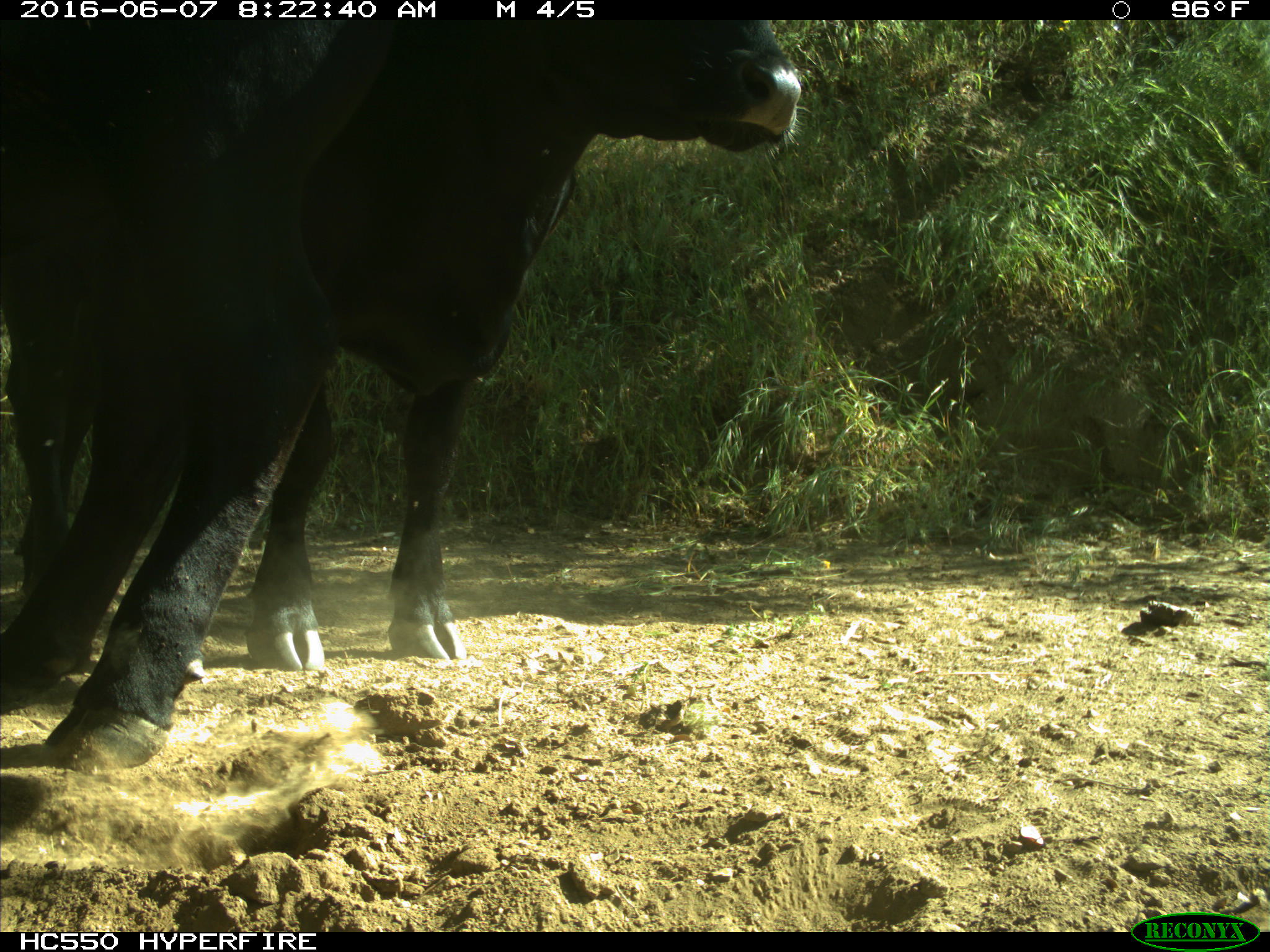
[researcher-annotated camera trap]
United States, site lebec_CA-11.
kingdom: Animalia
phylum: Chordata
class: Mammalia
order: Artiodactyla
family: Bovidae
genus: Bos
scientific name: Bos taurus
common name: domestic cow